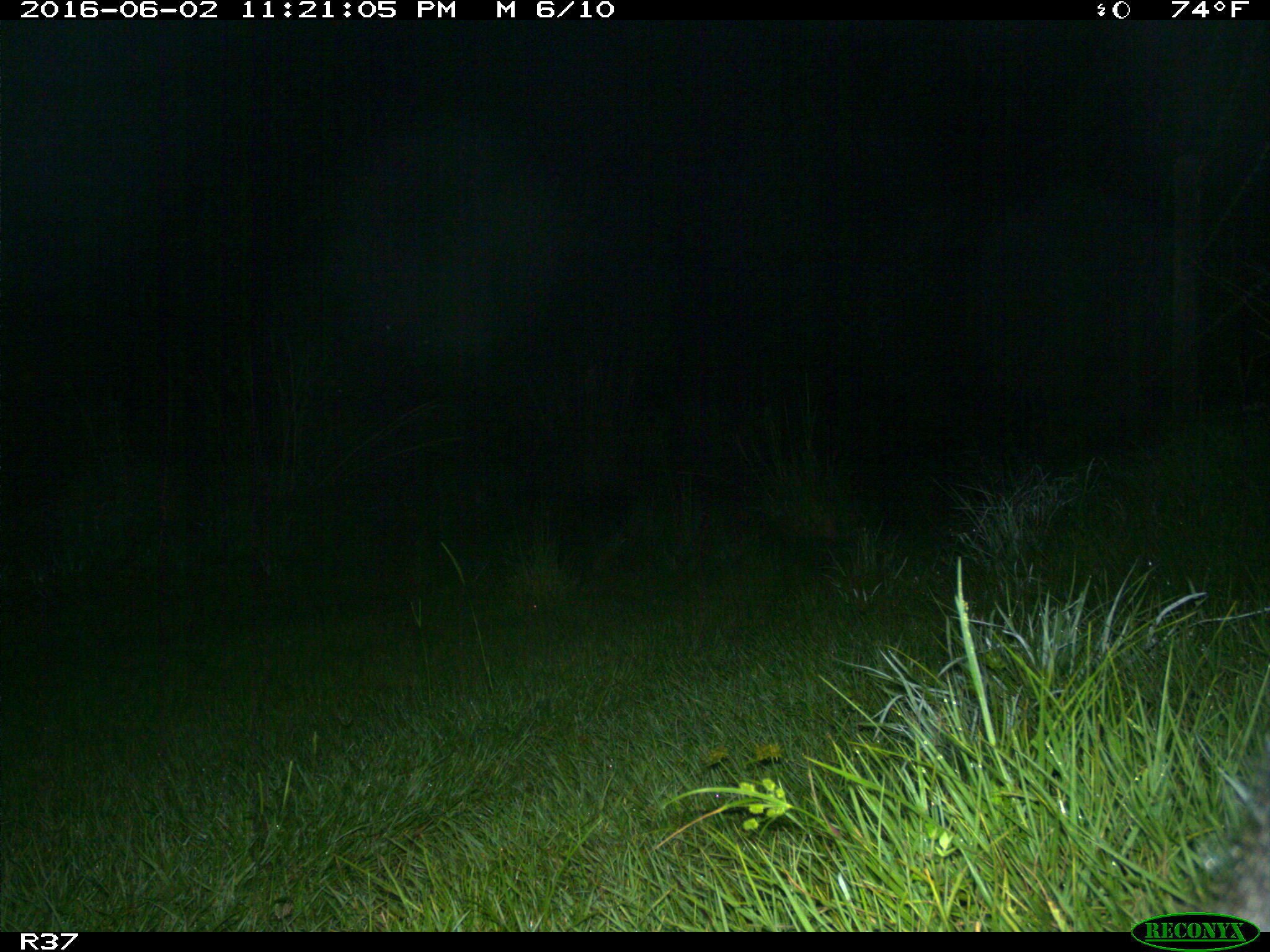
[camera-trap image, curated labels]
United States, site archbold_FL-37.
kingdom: Animalia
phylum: Chordata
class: Mammalia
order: Carnivora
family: Procyonidae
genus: Procyon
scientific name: Procyon lotor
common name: common raccoon